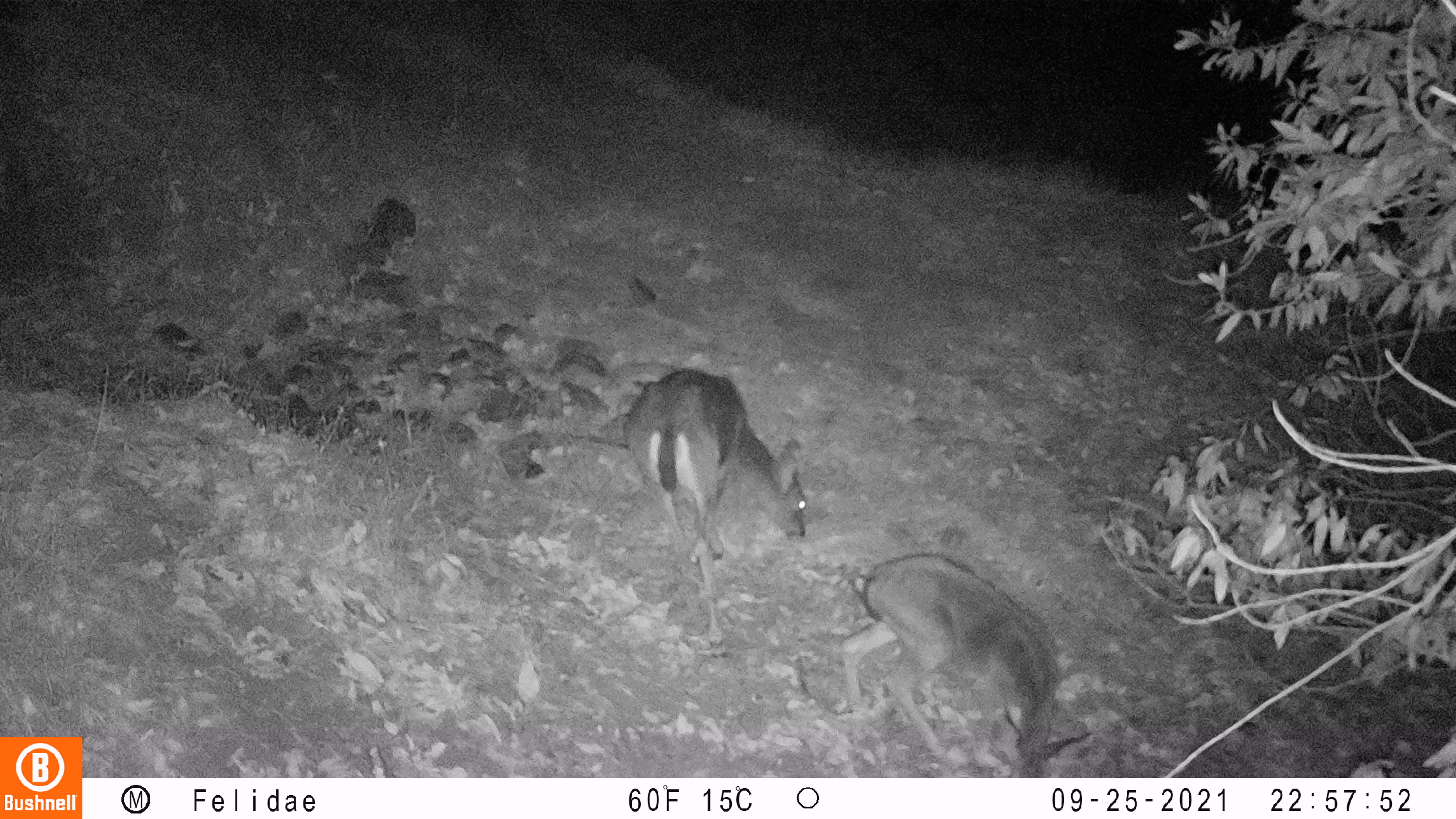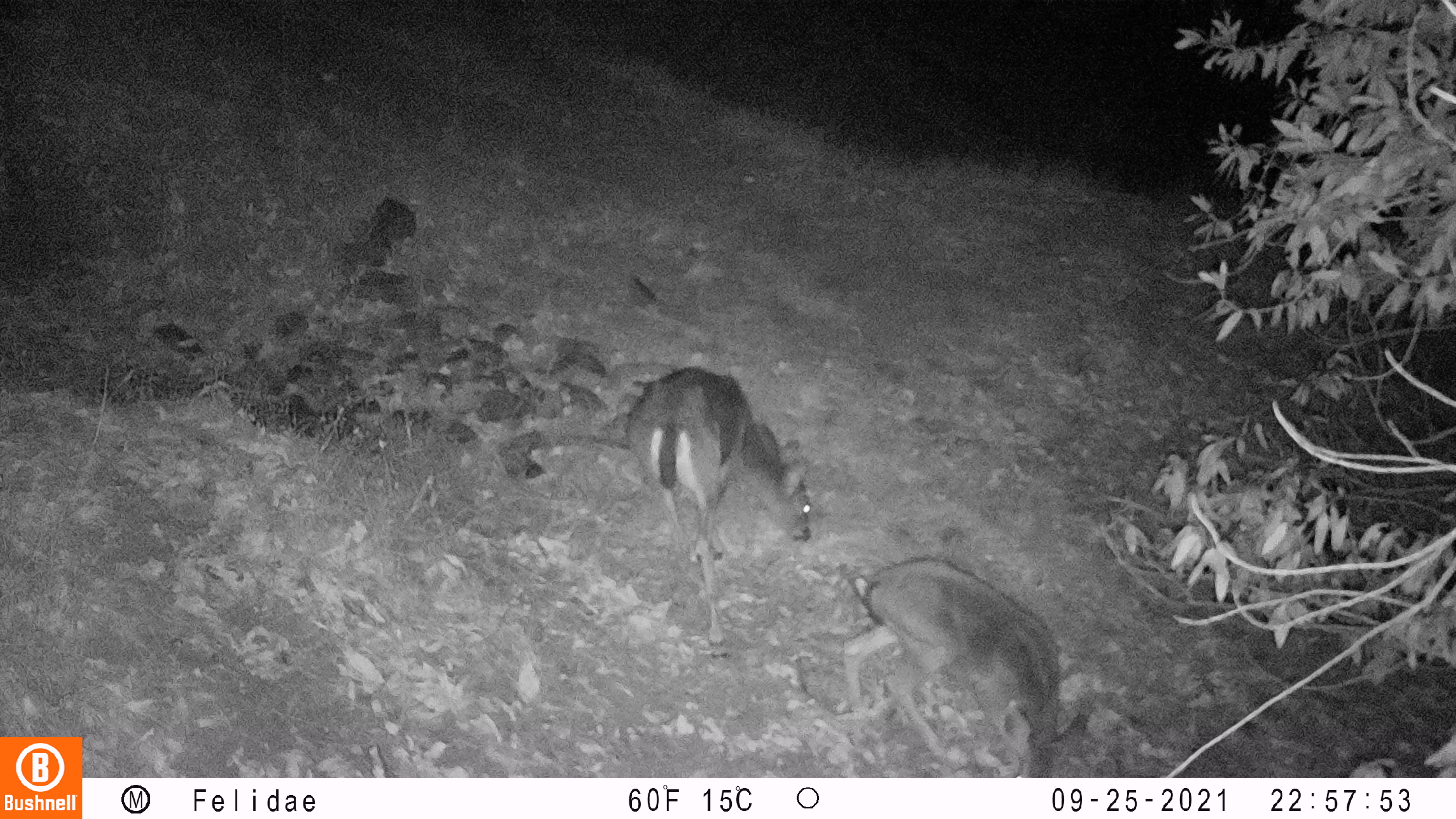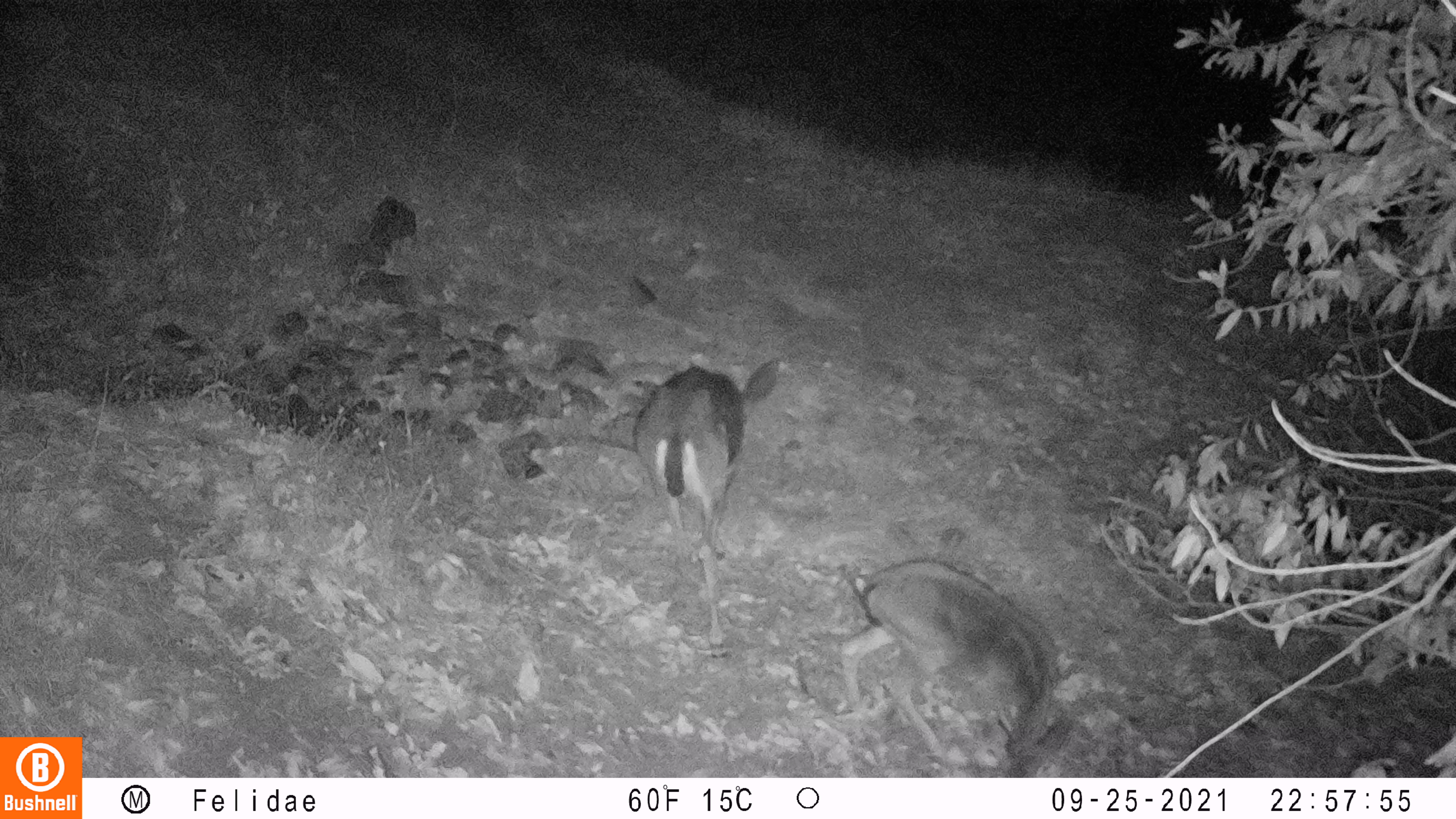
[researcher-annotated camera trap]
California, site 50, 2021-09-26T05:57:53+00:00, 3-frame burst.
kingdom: Animalia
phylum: Chordata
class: Mammalia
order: Artiodactyla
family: Cervidae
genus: Odocoileus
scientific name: Odocoileus hemionus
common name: mule deer